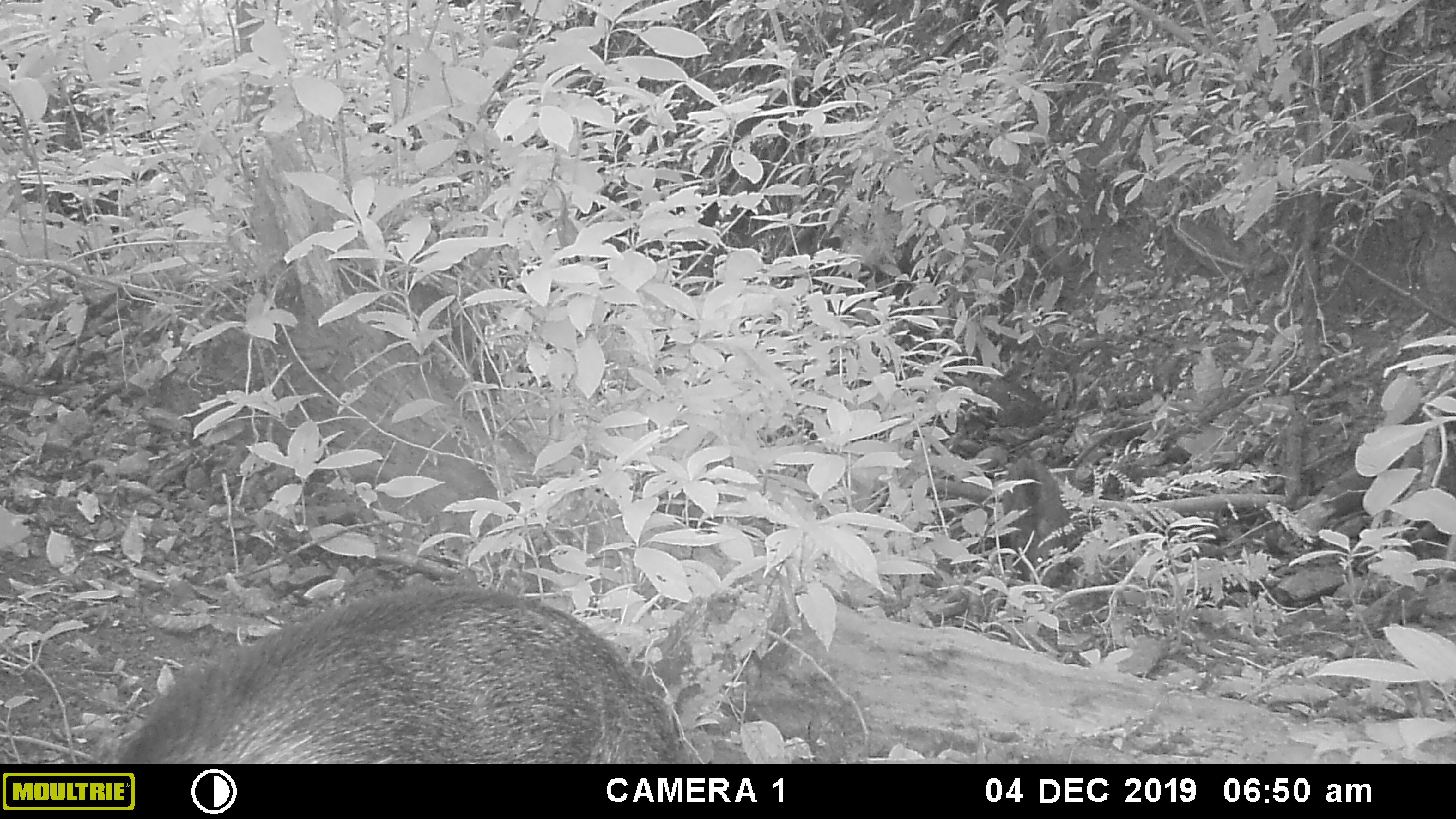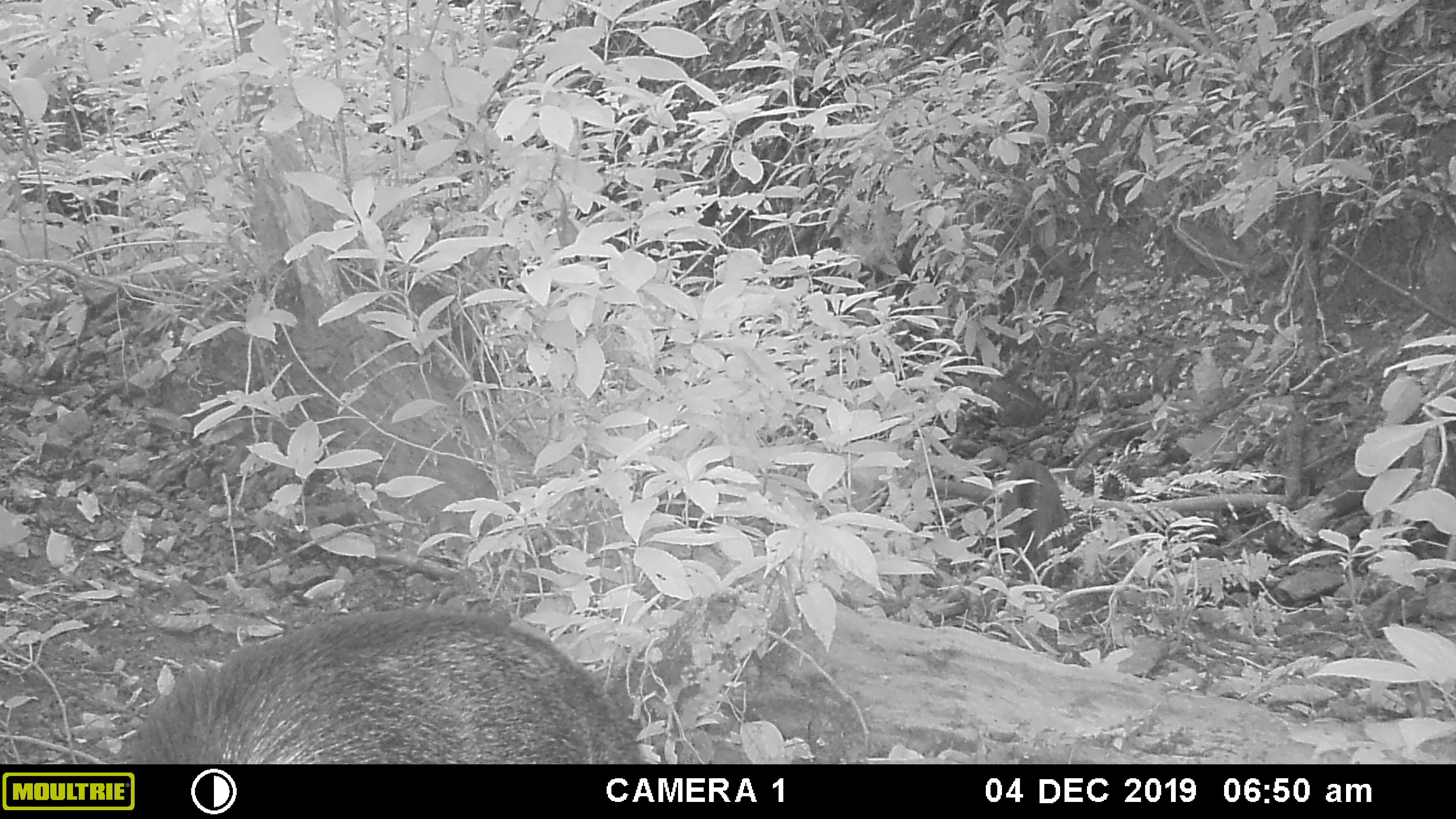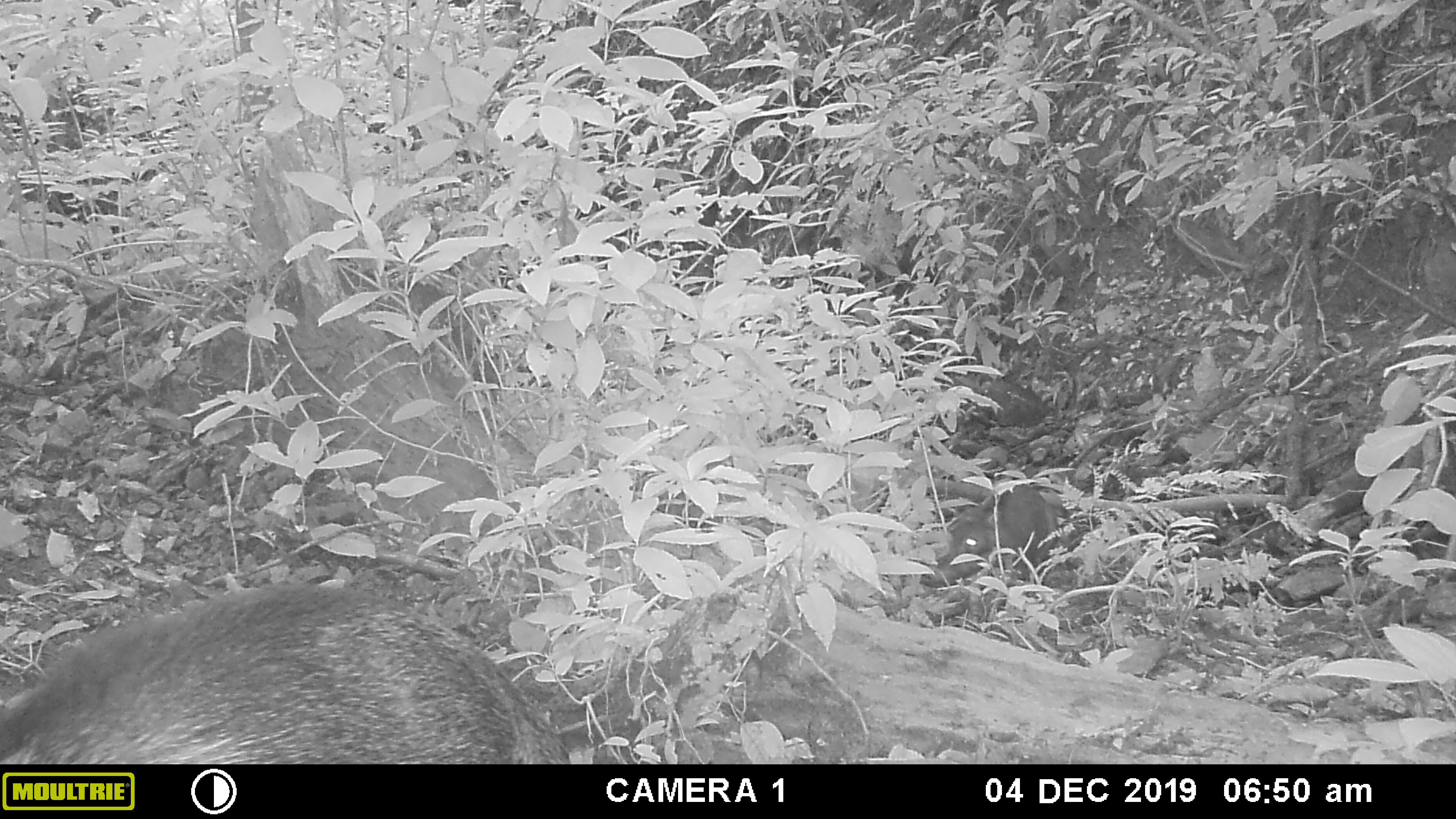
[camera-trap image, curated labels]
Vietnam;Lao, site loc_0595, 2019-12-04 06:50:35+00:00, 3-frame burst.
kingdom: Animalia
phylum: Chordata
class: Mammalia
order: Artiodactyla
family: Suidae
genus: Sus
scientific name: Sus scrofa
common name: eurasian wild pig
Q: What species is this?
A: Eurasian wild pig (Sus scrofa).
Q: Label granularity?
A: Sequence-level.